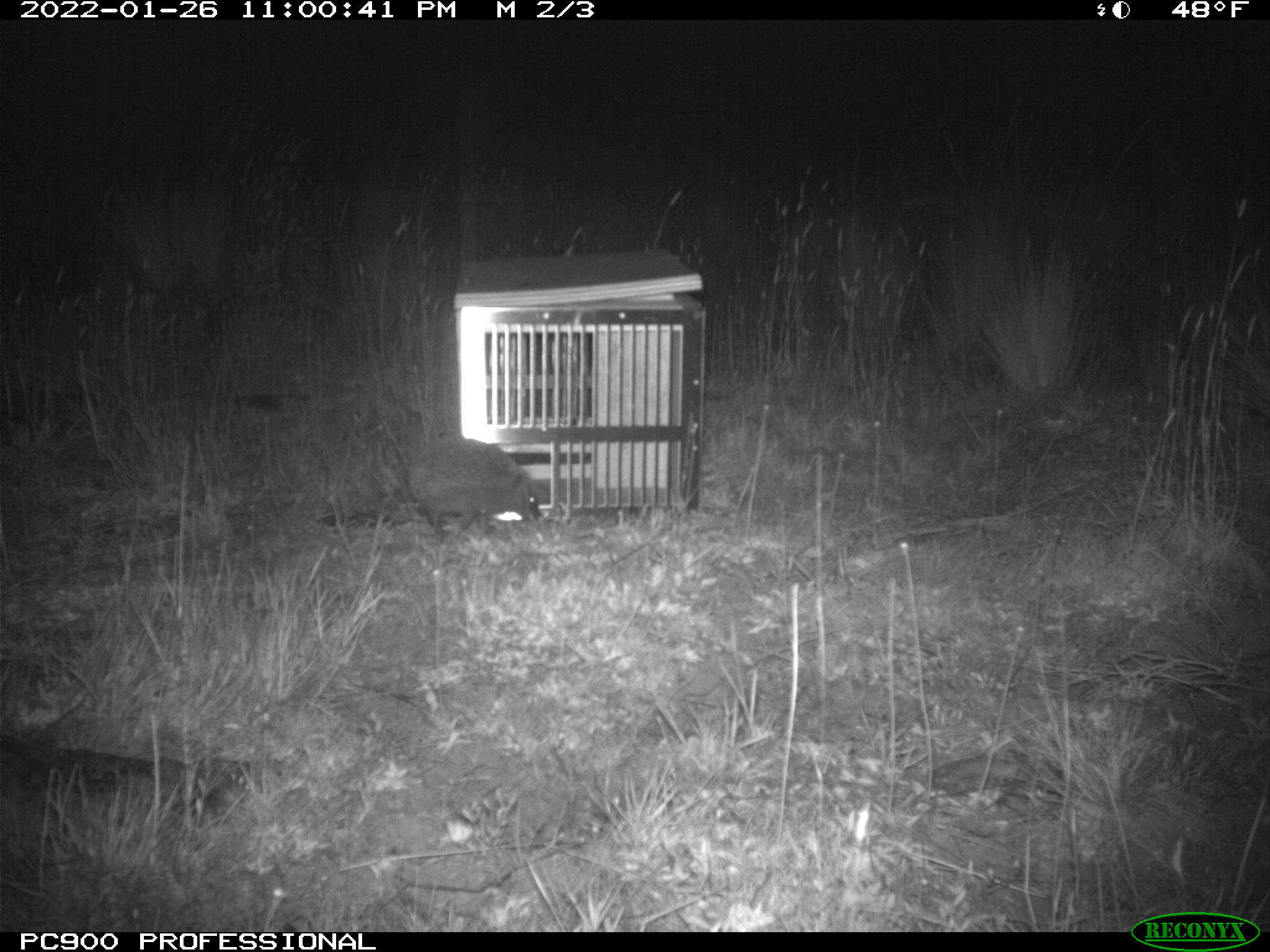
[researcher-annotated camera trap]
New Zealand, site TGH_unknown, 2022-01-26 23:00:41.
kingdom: Animalia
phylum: Chordata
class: Mammalia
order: Eulipotyphla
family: Erinaceidae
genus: Erinaceus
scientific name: Erinaceus europaeus europaeus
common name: european hedgehog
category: hedgehog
Hedgehog (european hedgehog) (Erinaceus europaeus europaeus).